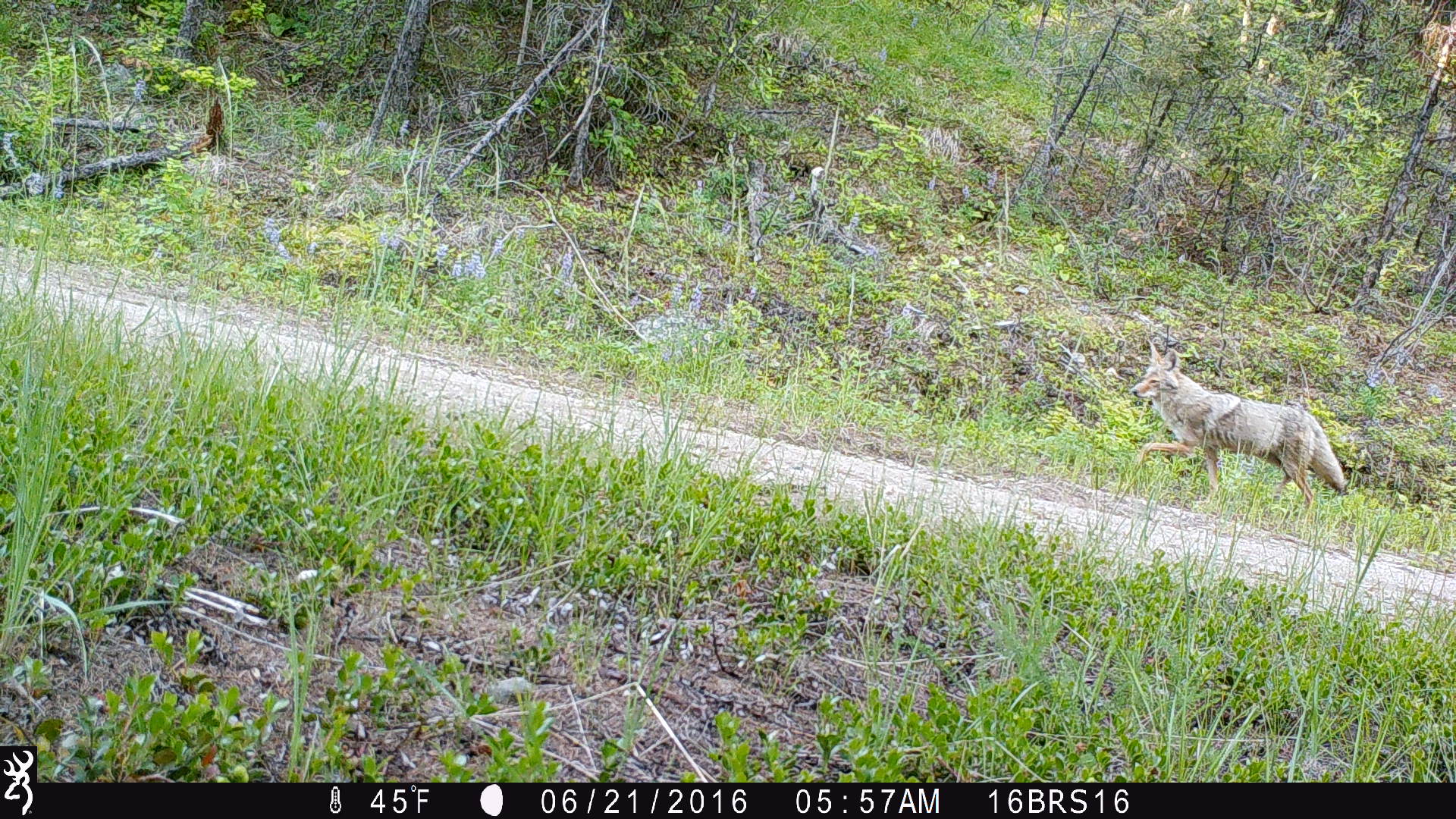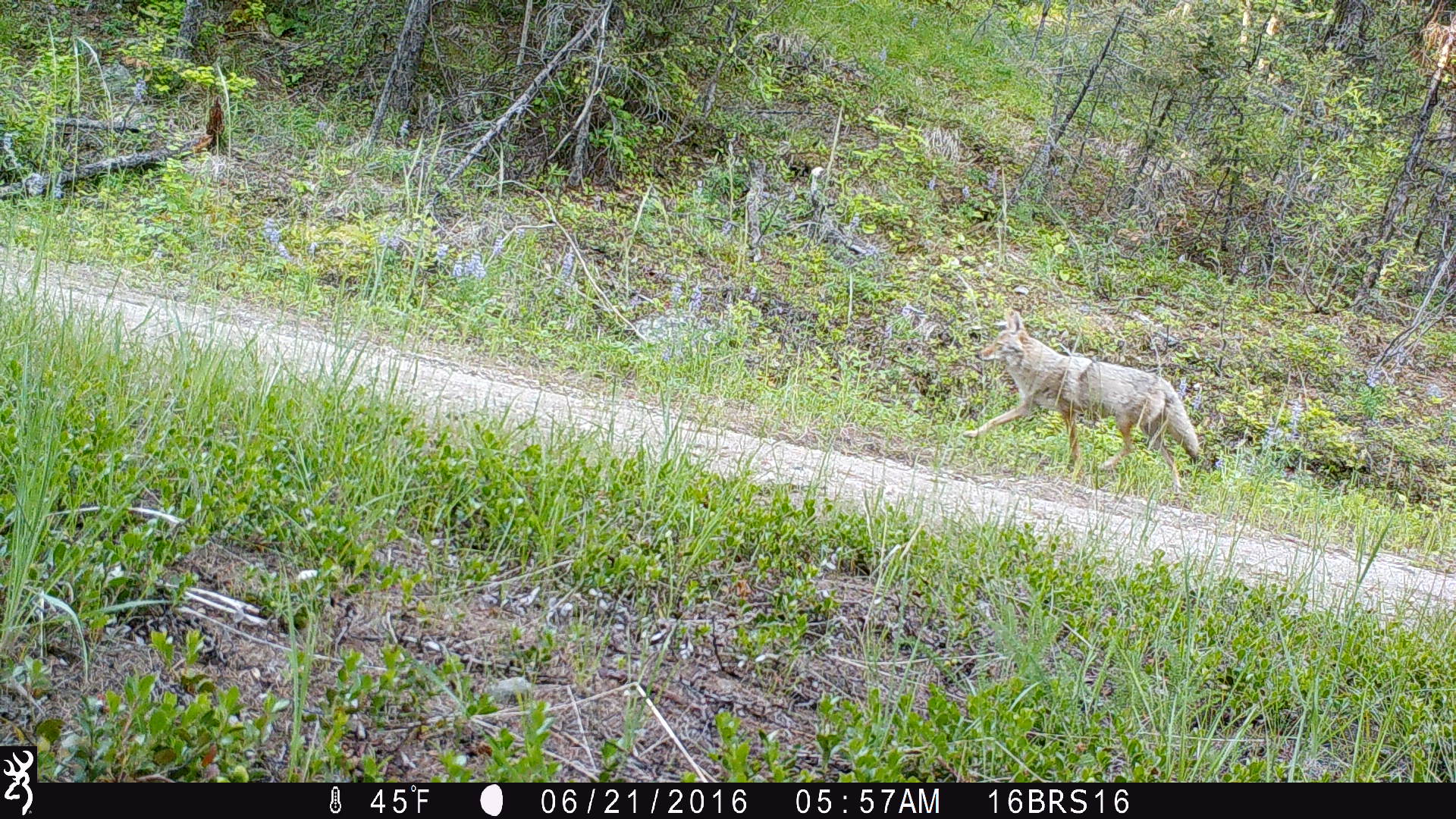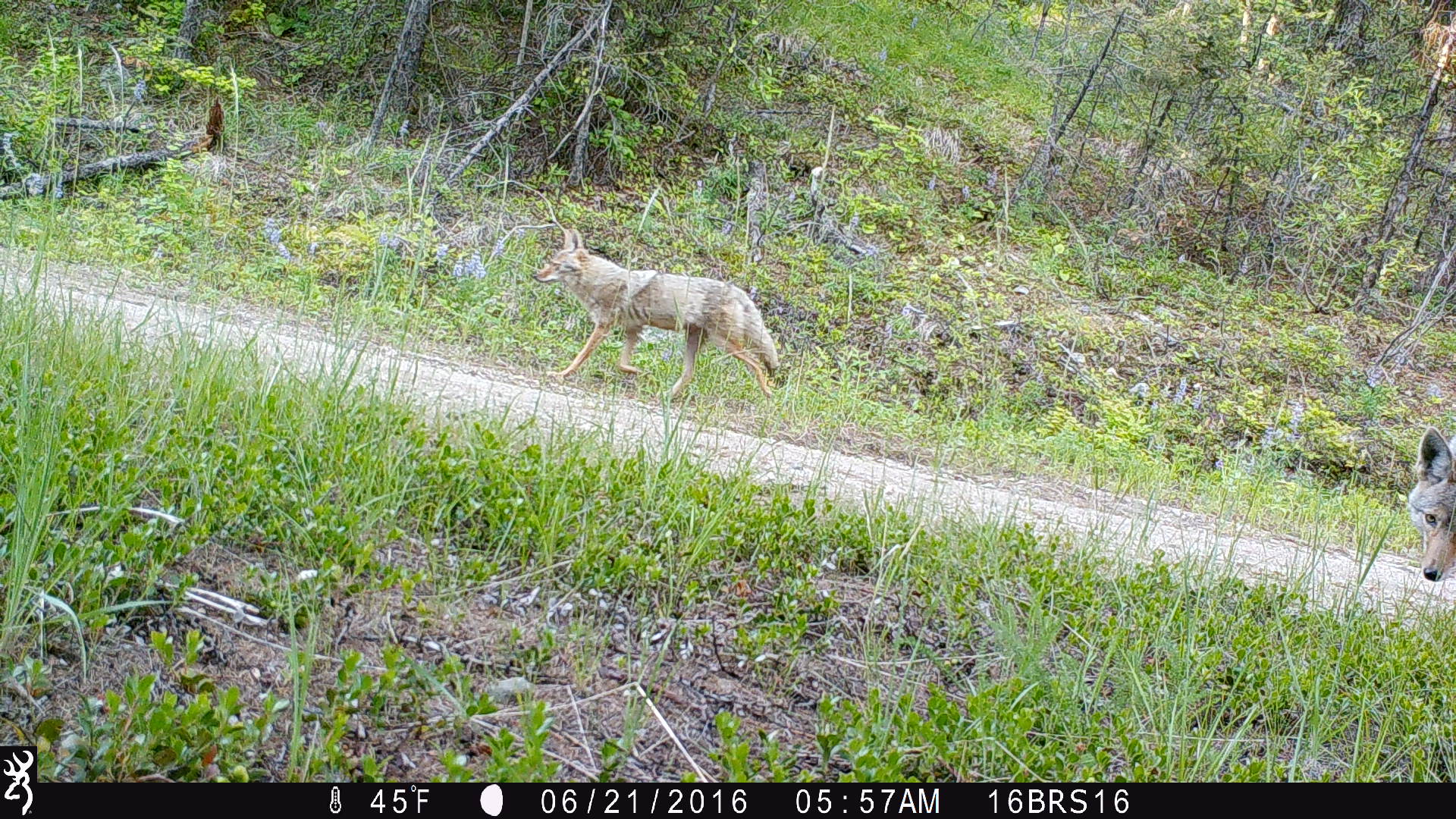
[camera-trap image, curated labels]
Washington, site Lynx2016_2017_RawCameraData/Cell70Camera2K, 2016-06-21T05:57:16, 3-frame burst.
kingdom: Animalia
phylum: Chordata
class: Mammalia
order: Carnivora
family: Canidae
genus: Canis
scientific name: Canis latrans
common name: coyote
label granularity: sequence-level